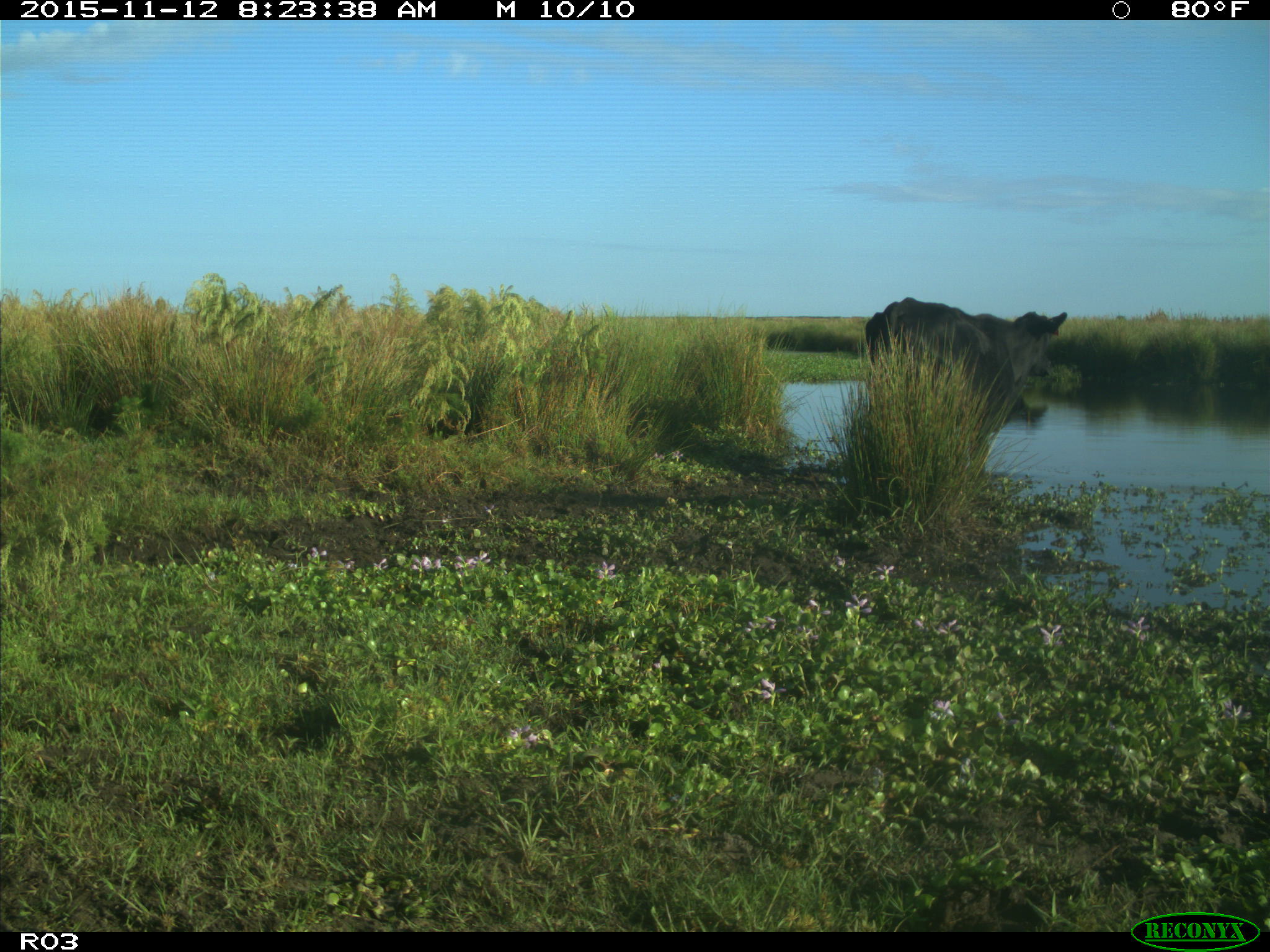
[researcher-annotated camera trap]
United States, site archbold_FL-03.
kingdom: Animalia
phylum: Chordata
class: Mammalia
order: Artiodactyla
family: Bovidae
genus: Bos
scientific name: Bos taurus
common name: domestic cow